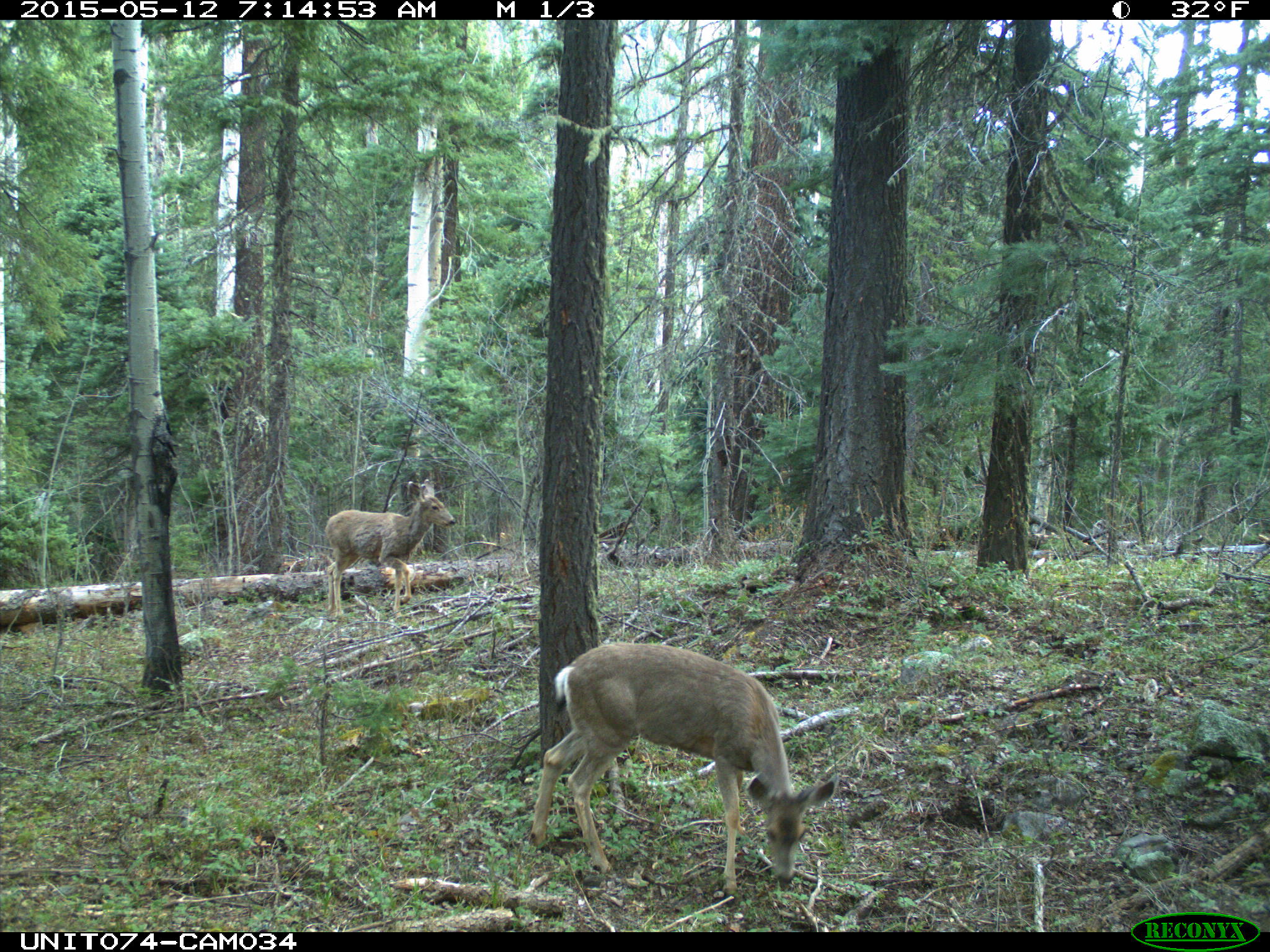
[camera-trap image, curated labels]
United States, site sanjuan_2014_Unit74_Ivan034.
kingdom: Animalia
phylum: Chordata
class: Mammalia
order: Artiodactyla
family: Cervidae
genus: Odocoileus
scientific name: Odocoileus hemionus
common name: mule deer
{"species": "Odocoileus hemionus (mule deer)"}